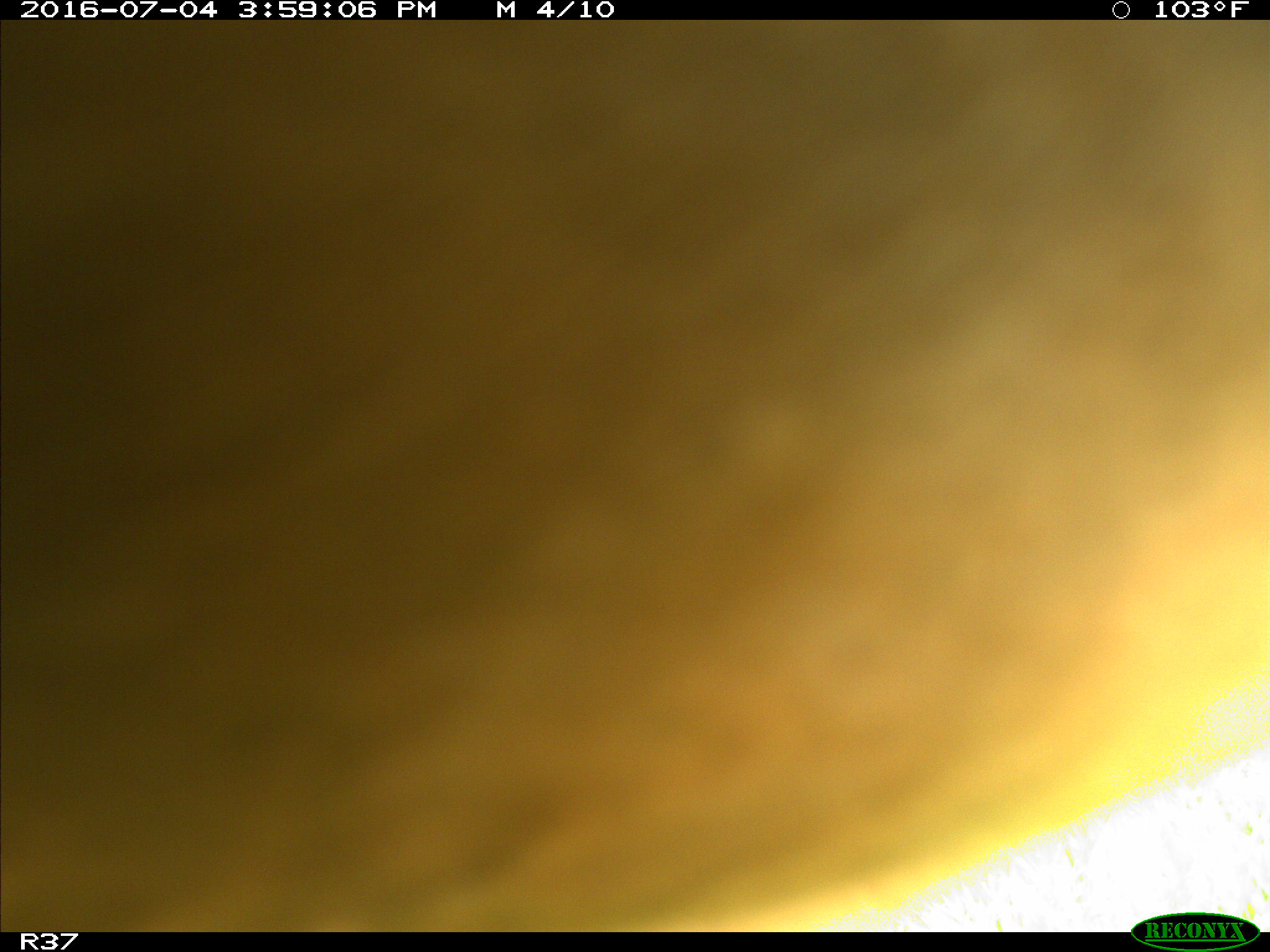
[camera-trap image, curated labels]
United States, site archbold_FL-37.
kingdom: Animalia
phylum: Chordata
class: Mammalia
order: Artiodactyla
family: Bovidae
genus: Bos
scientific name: Bos taurus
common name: domestic cow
Bos taurus (domestic cow).